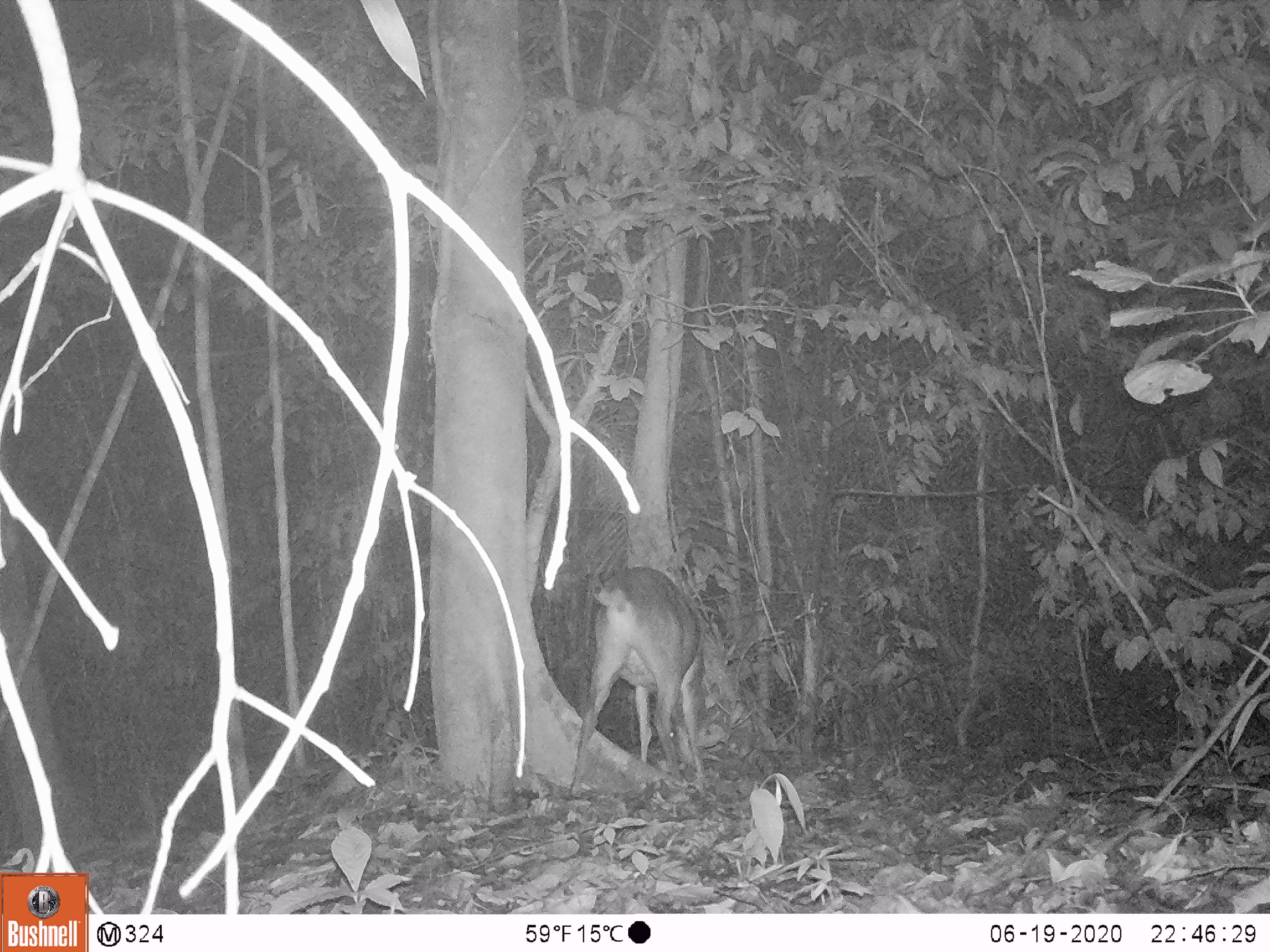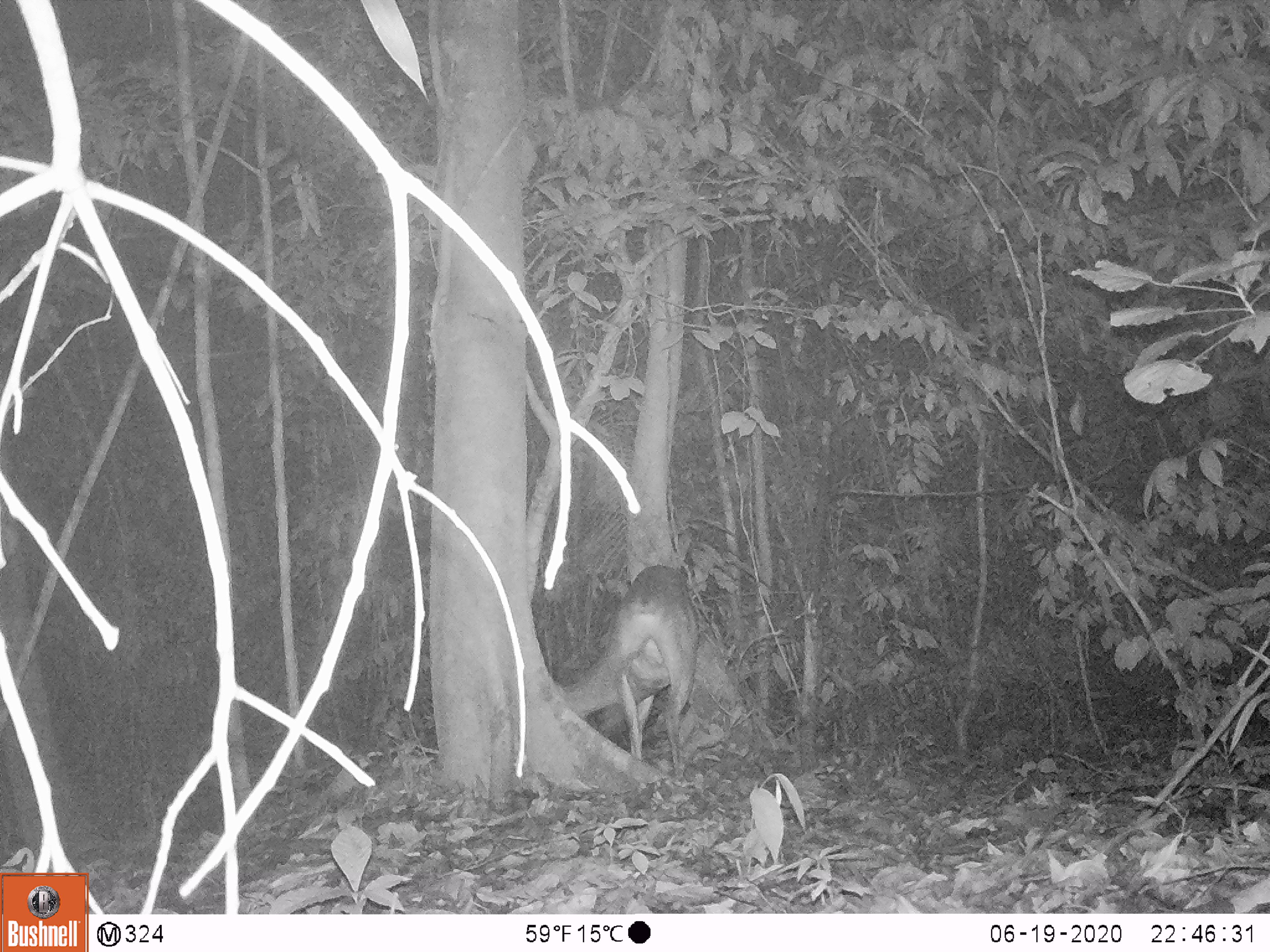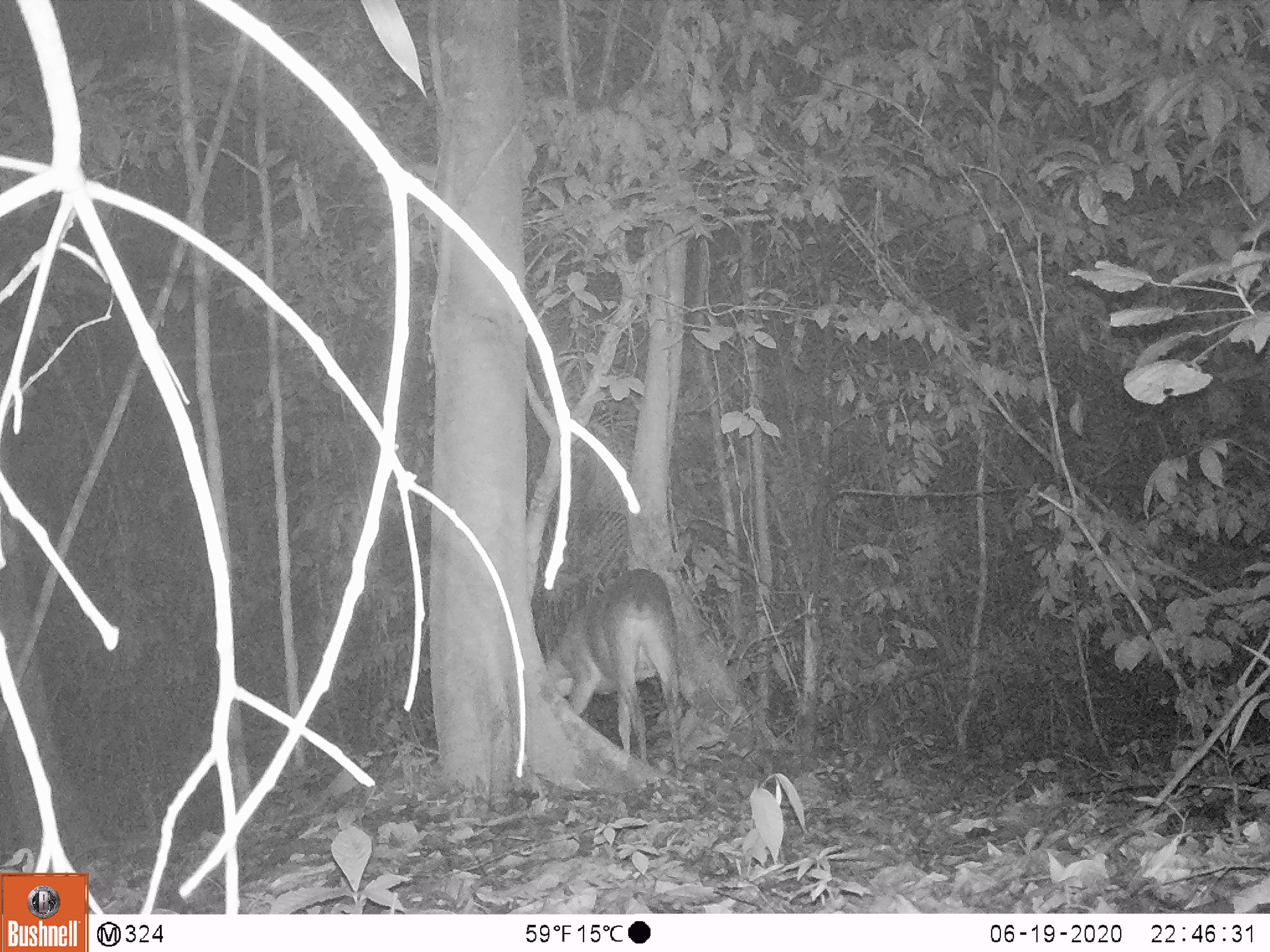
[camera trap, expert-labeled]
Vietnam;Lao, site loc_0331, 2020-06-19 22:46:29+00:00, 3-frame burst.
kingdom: Animalia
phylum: Chordata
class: Mammalia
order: Artiodactyla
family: Cervidae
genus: Muntiacus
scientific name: Muntiacus vuquangensis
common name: large-antlered muntjac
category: large antlered muntjac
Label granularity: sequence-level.